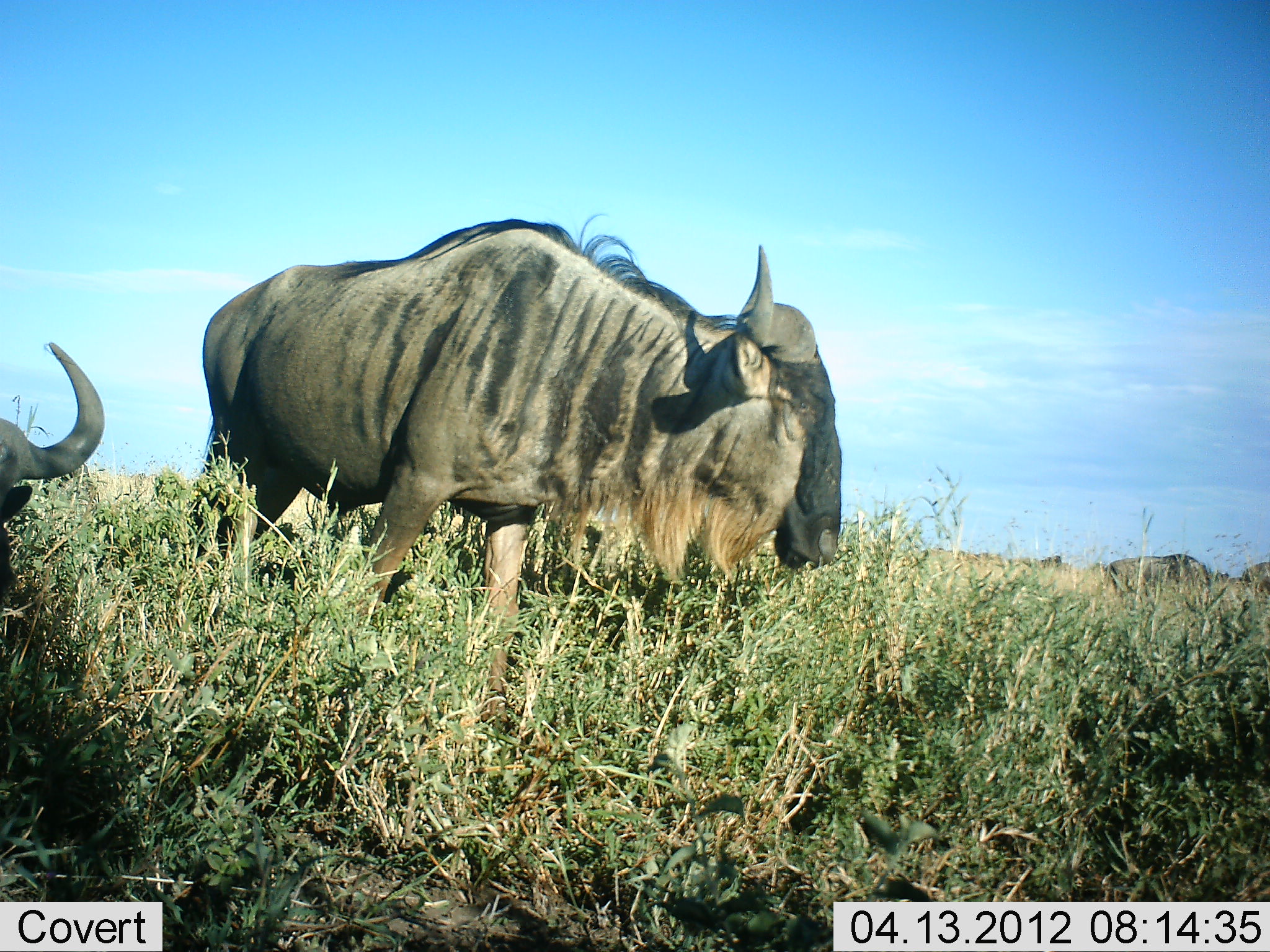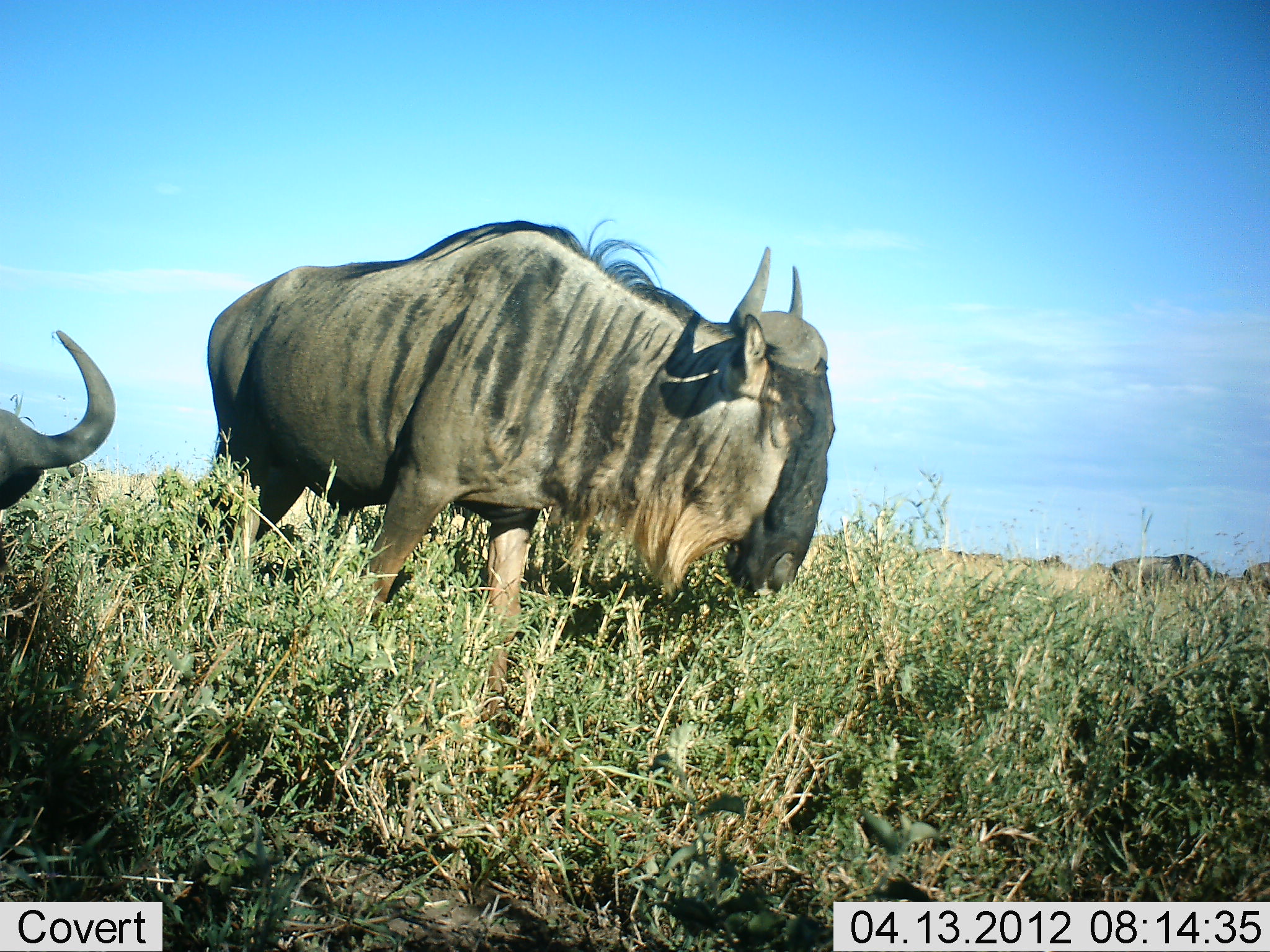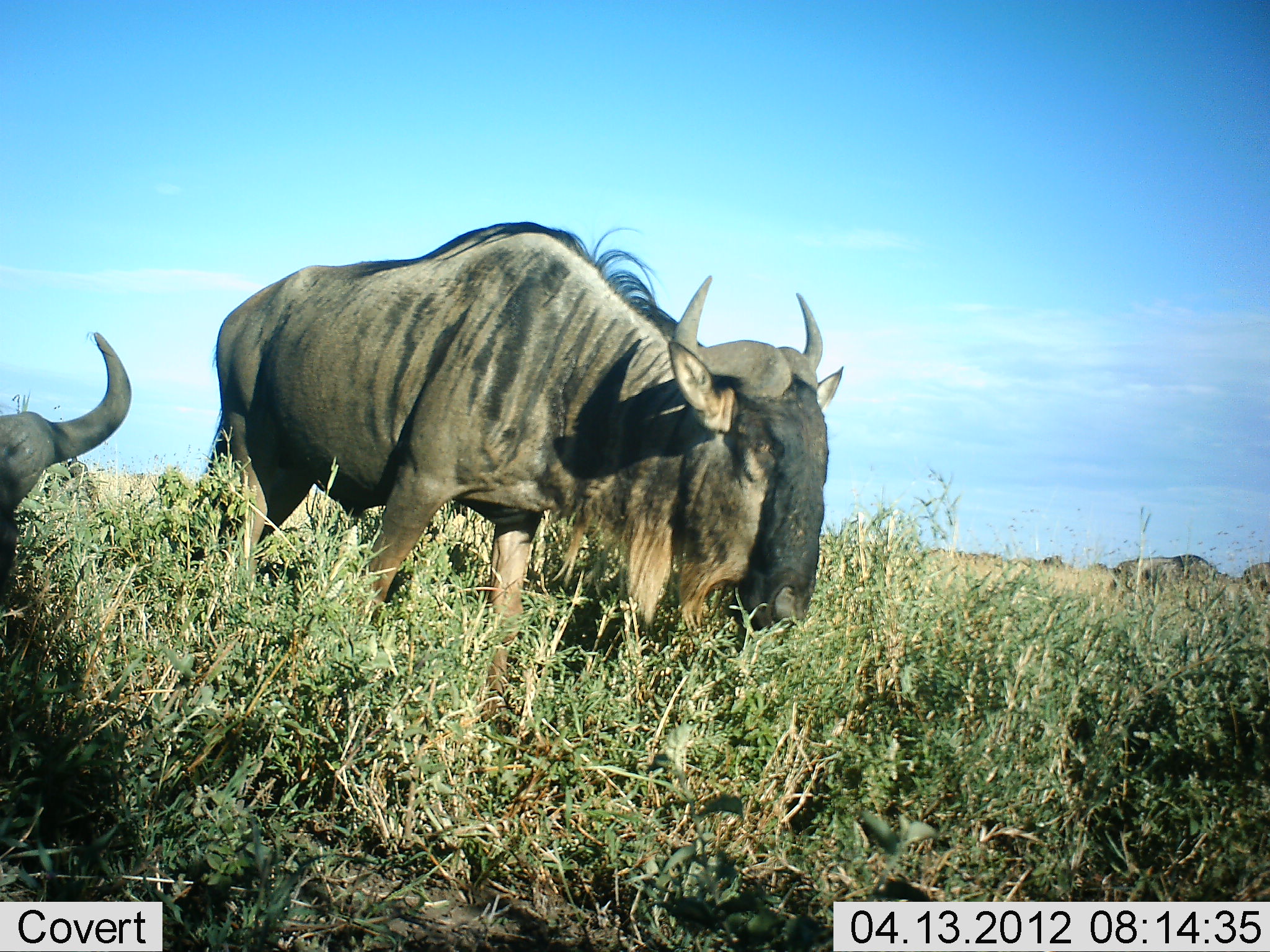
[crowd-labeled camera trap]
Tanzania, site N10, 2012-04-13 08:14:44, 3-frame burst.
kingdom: Animalia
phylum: Chordata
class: Mammalia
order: Artiodactyla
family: Bovidae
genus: Connochaetes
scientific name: Connochaetes taurinus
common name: blue wildebeest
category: wildebeest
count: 3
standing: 61%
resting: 11%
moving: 6%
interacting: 0%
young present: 0%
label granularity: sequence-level